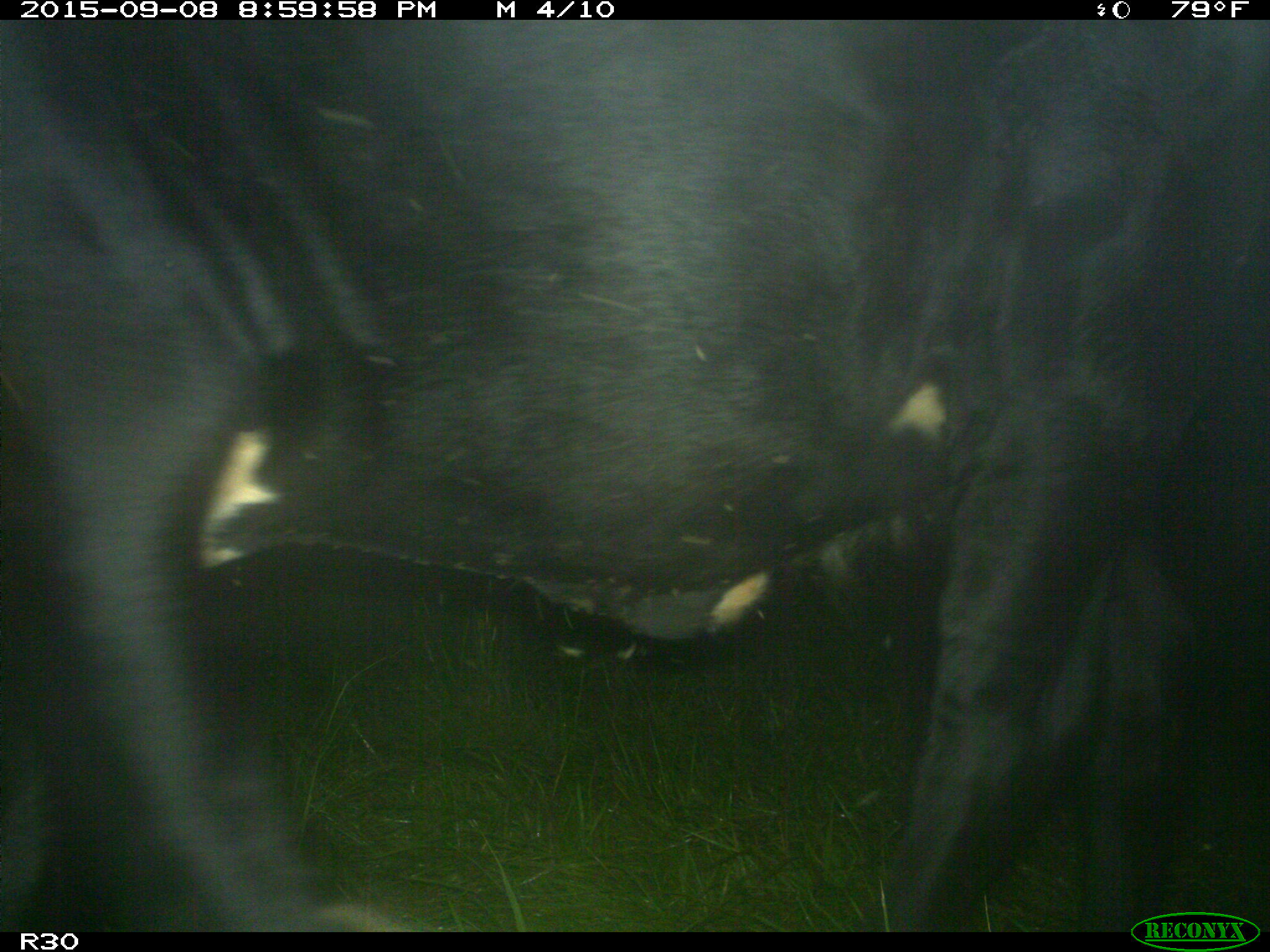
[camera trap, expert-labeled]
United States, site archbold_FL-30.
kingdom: Animalia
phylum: Chordata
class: Mammalia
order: Artiodactyla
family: Bovidae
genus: Bos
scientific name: Bos taurus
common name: domestic cow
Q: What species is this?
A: Bos taurus (domestic cow).